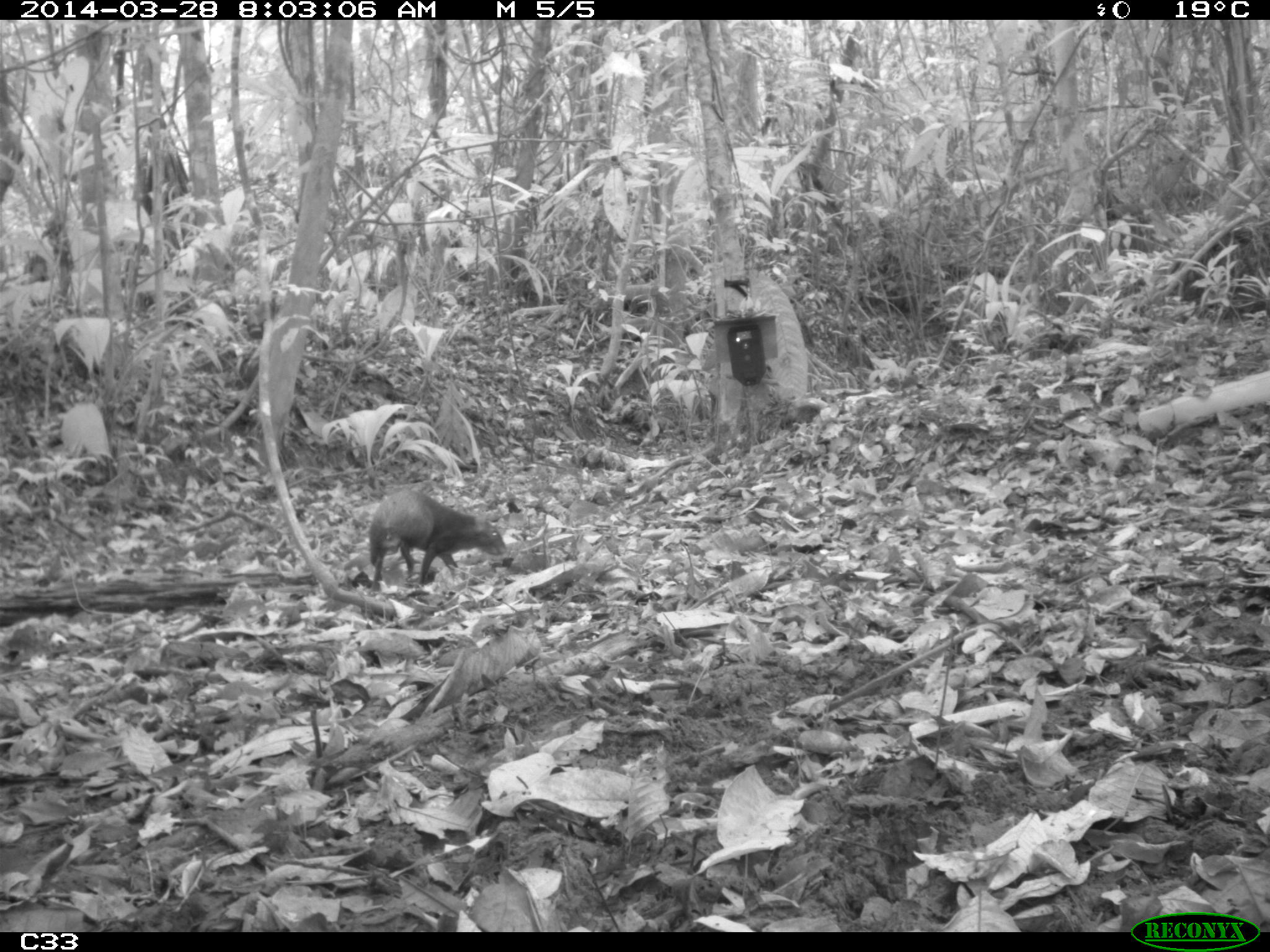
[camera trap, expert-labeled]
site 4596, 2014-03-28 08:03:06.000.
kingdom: Animalia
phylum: Chordata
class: Mammalia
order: Rodentia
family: Dasyproctidae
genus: Dasyprocta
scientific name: Dasyprocta leporina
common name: red-rumped agouti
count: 1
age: adult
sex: male